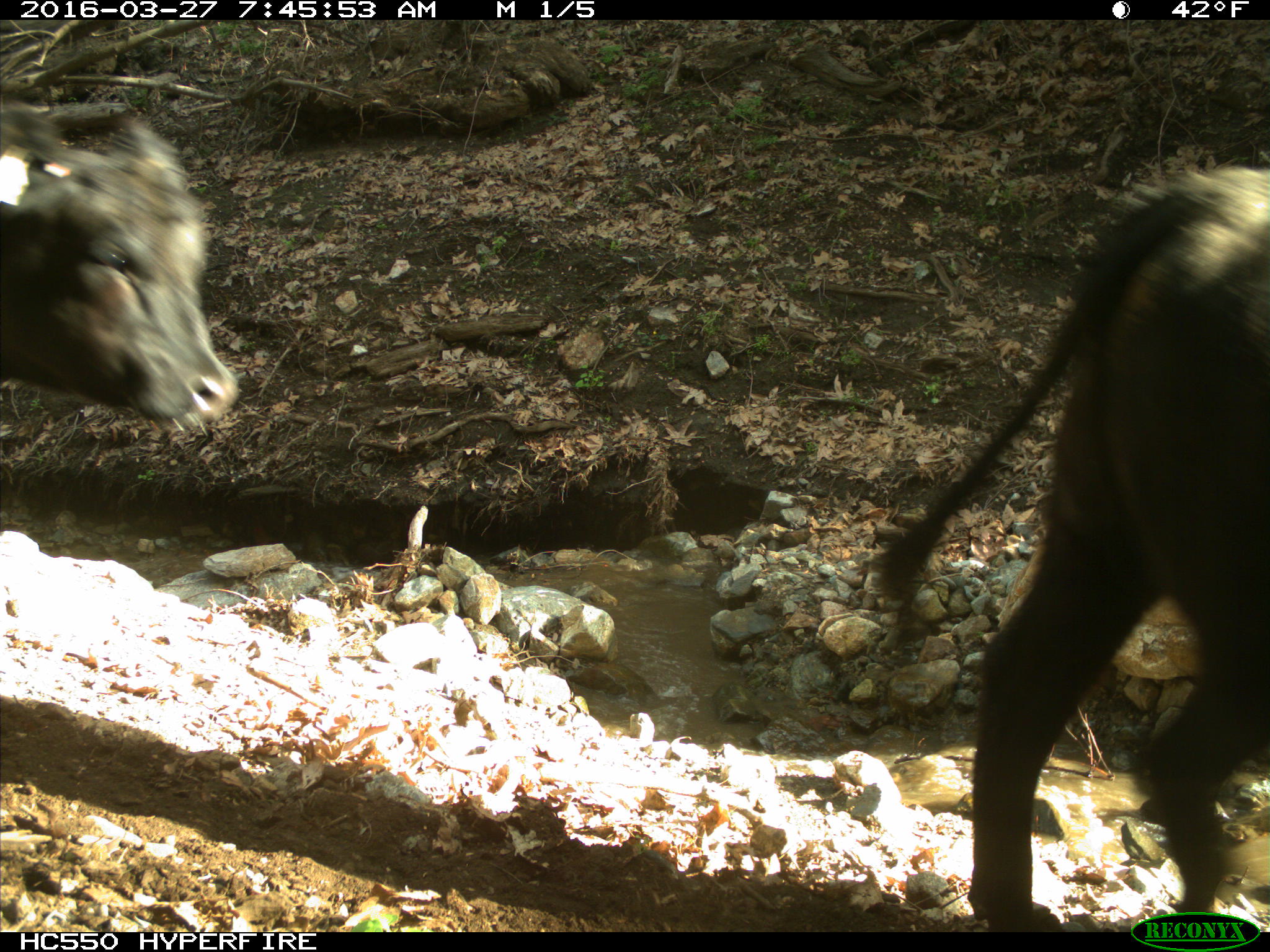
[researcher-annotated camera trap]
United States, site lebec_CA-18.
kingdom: Animalia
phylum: Chordata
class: Mammalia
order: Artiodactyla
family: Bovidae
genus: Bos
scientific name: Bos taurus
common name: domestic cow